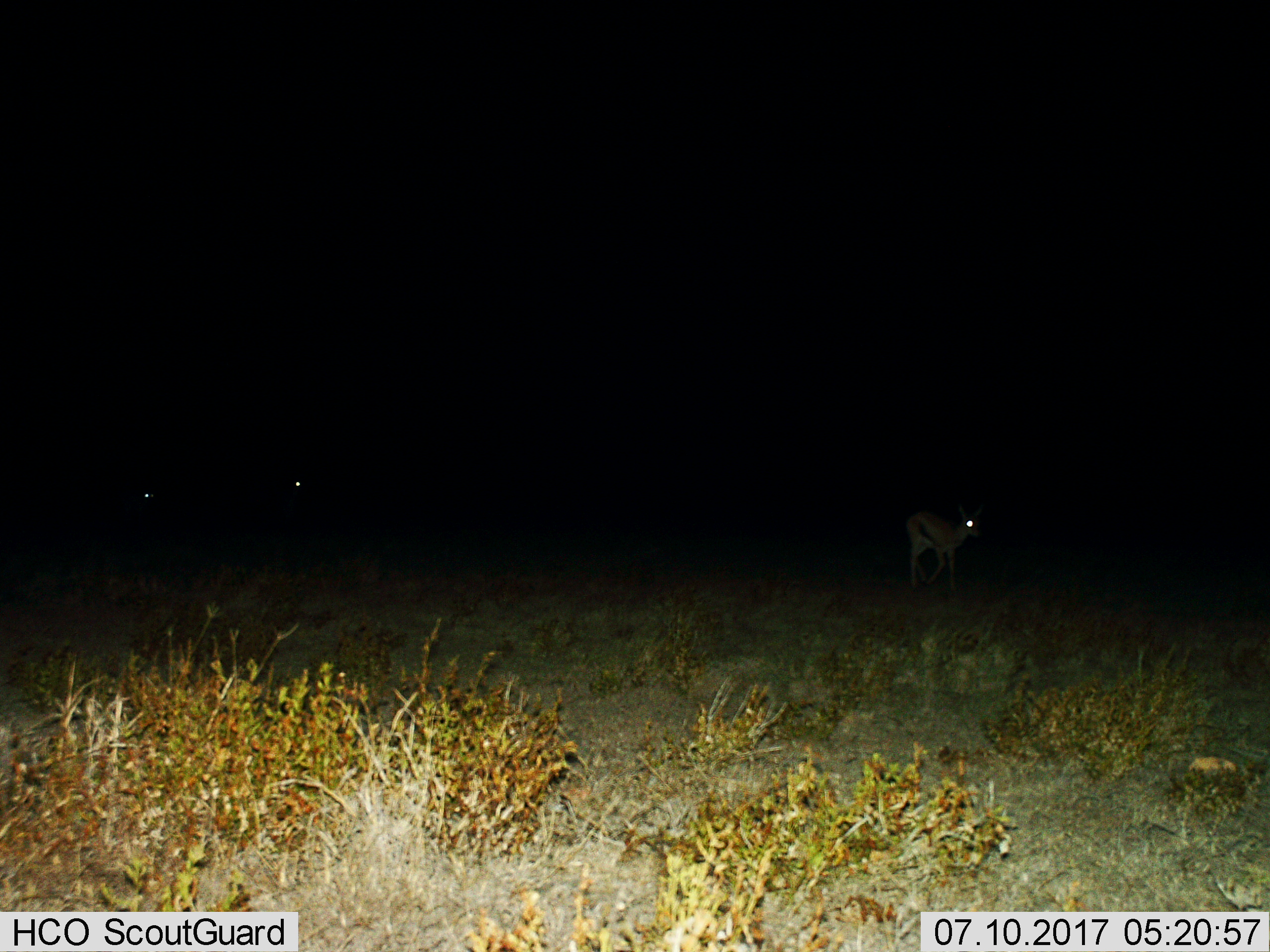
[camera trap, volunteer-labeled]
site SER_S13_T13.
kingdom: Animalia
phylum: Chordata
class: Mammalia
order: Artiodactyla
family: Bovidae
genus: Eudorcas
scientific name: Eudorcas thomsonii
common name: thomson's gazelle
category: gazellethomsons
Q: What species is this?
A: Gazellethomsons (thomson's gazelle) (Eudorcas thomsonii).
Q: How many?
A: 3.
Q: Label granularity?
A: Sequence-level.